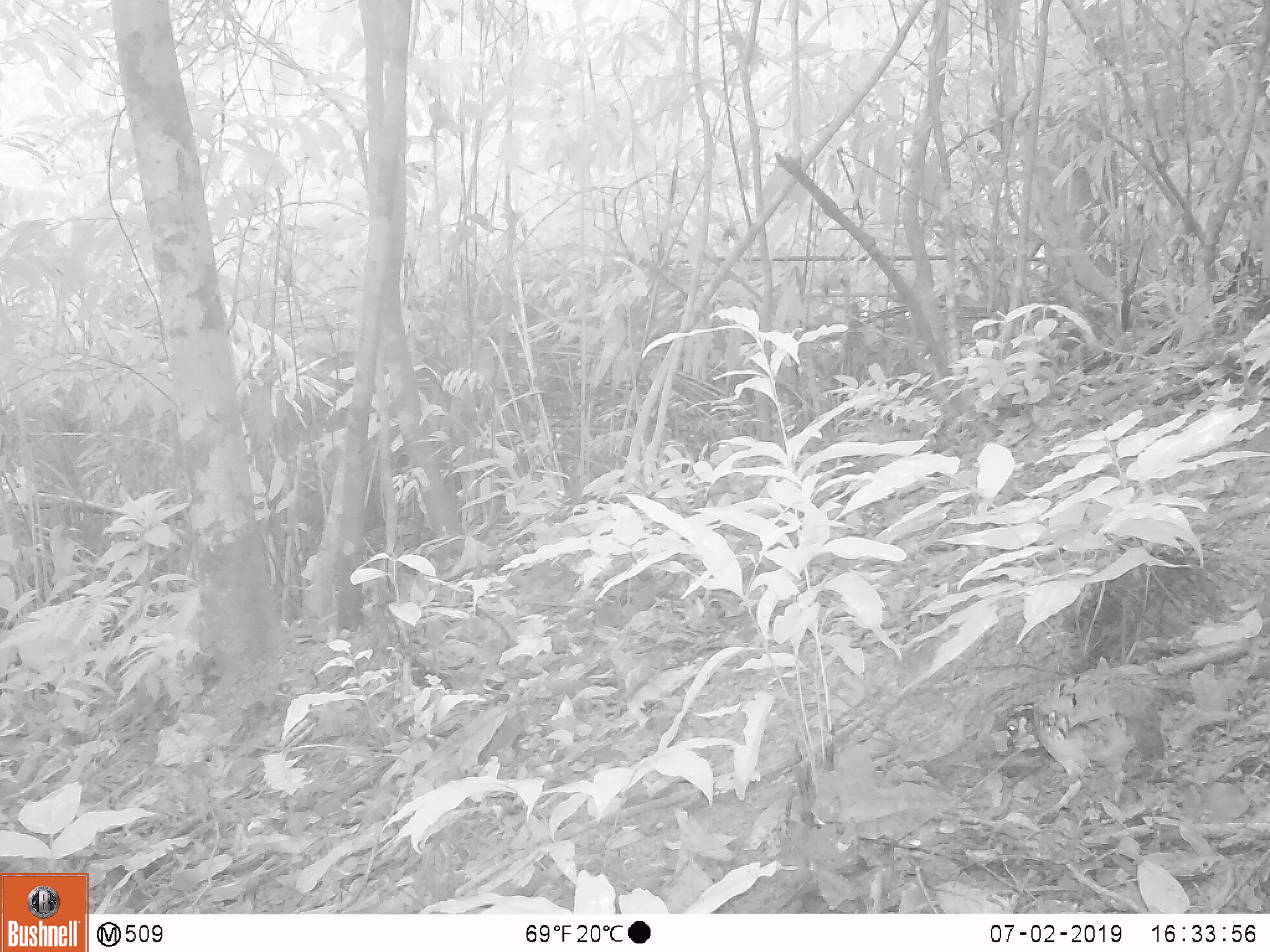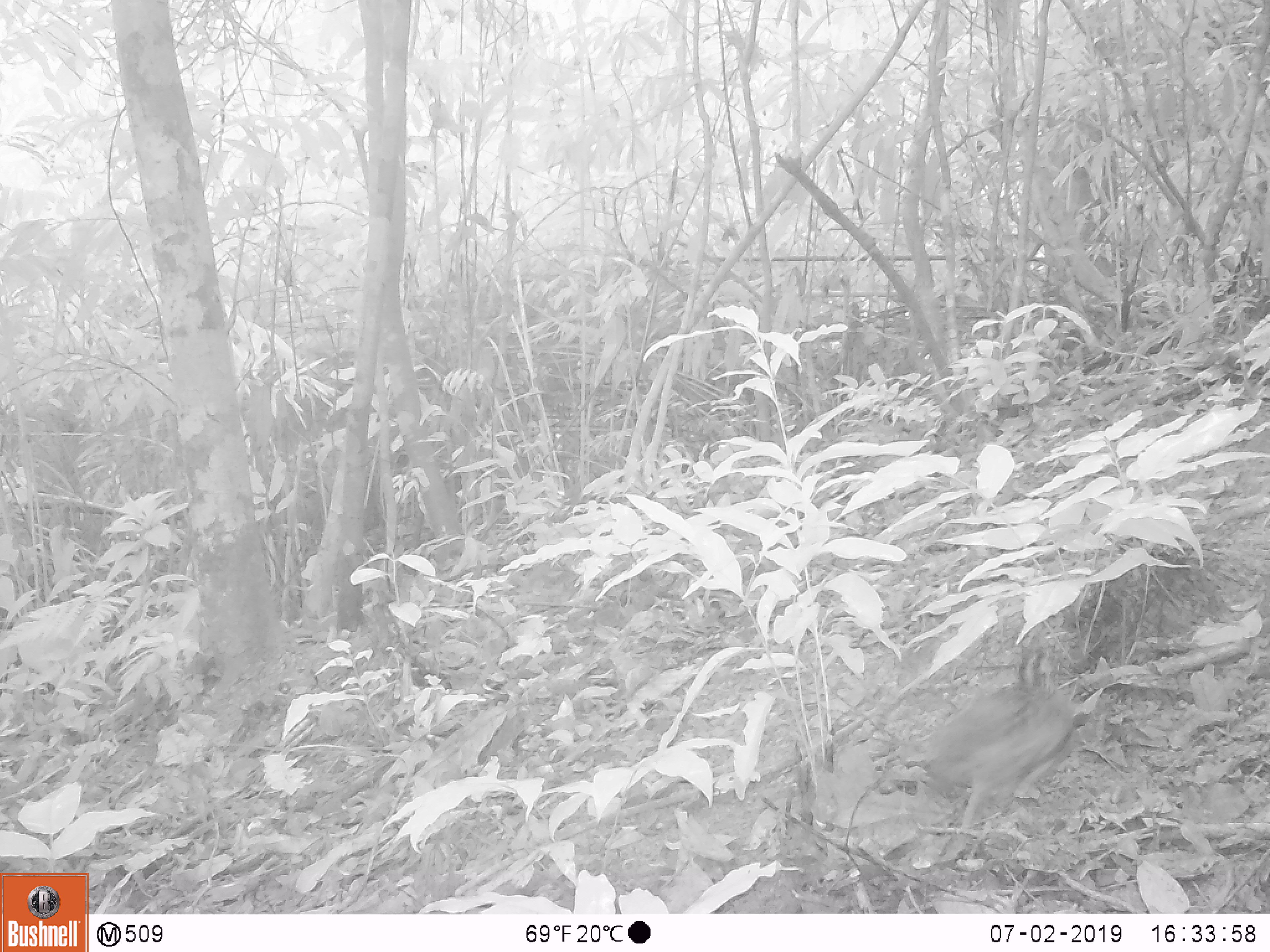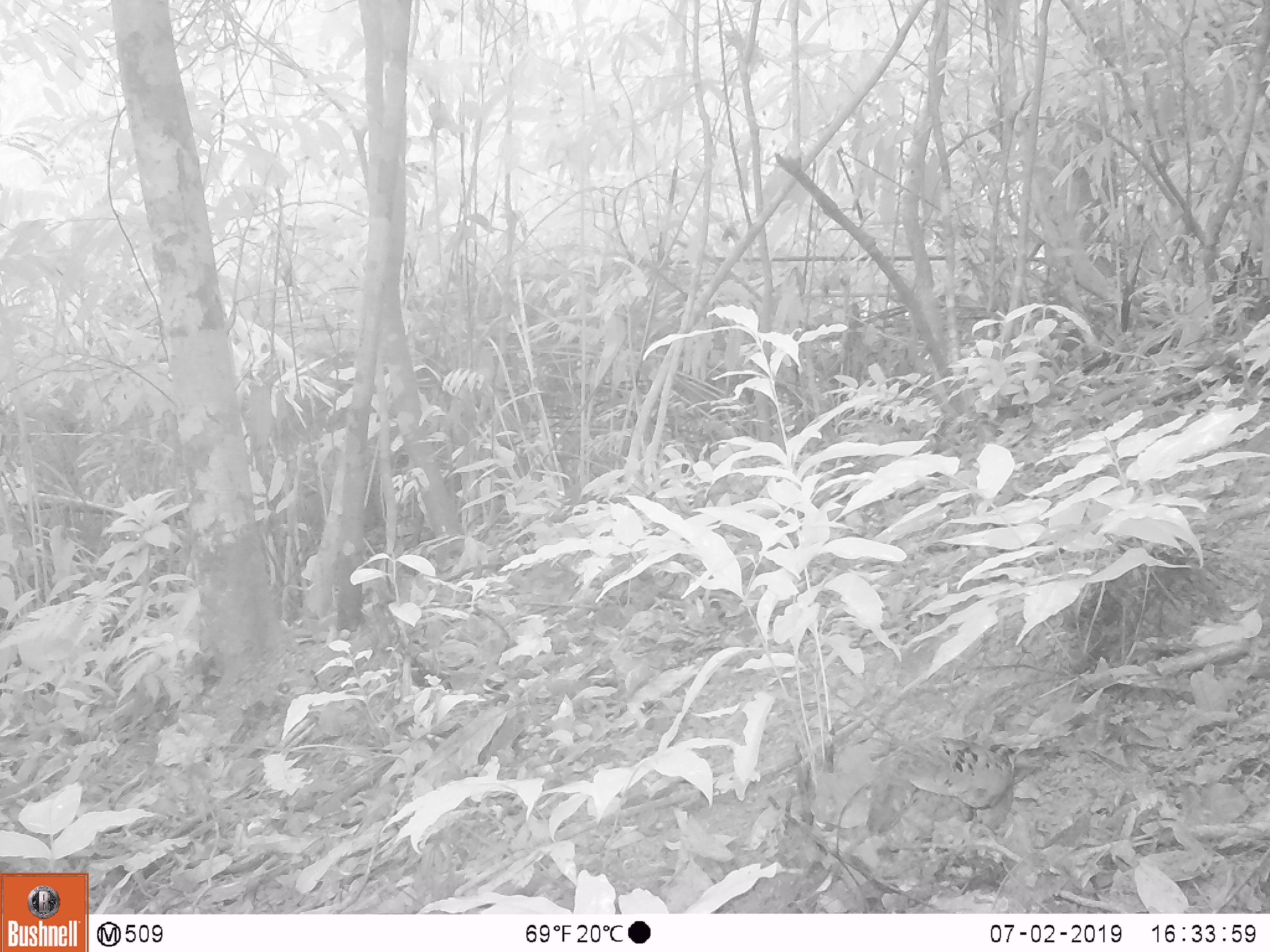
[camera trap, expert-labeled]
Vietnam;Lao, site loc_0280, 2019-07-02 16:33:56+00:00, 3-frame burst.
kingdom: Animalia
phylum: Chordata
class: Aves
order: Galliformes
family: Phasianidae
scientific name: Phasianidae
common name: partridge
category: unidentified partridge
Unidentified partridge (partridge) (Phasianidae). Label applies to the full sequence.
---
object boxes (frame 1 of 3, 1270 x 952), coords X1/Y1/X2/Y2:
unidentified partridge: 1004/668/1167/810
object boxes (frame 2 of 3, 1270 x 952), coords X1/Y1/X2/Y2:
unidentified partridge: 919/642/1081/829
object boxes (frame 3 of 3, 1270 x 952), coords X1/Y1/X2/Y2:
unidentified partridge: 866/734/1016/842